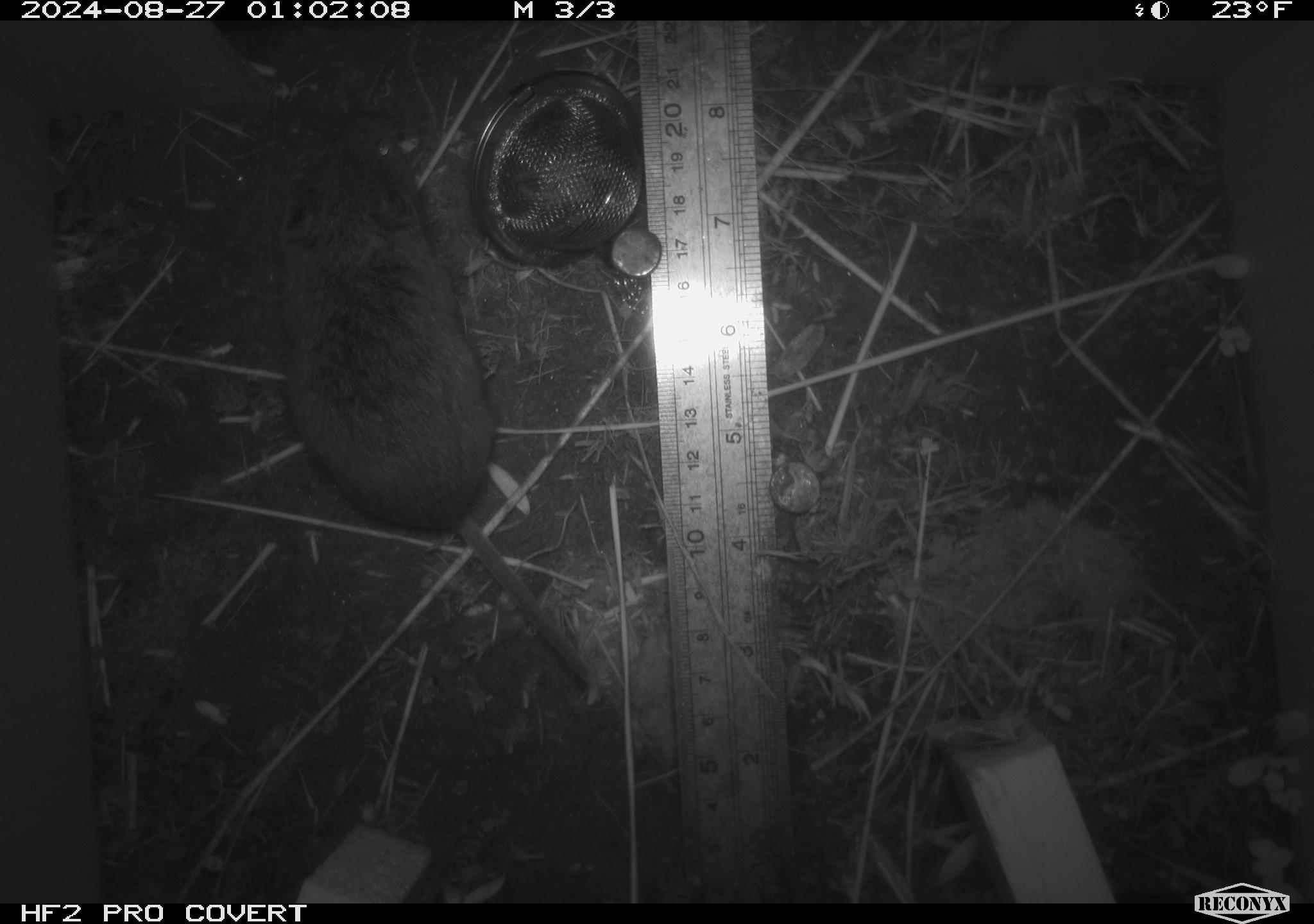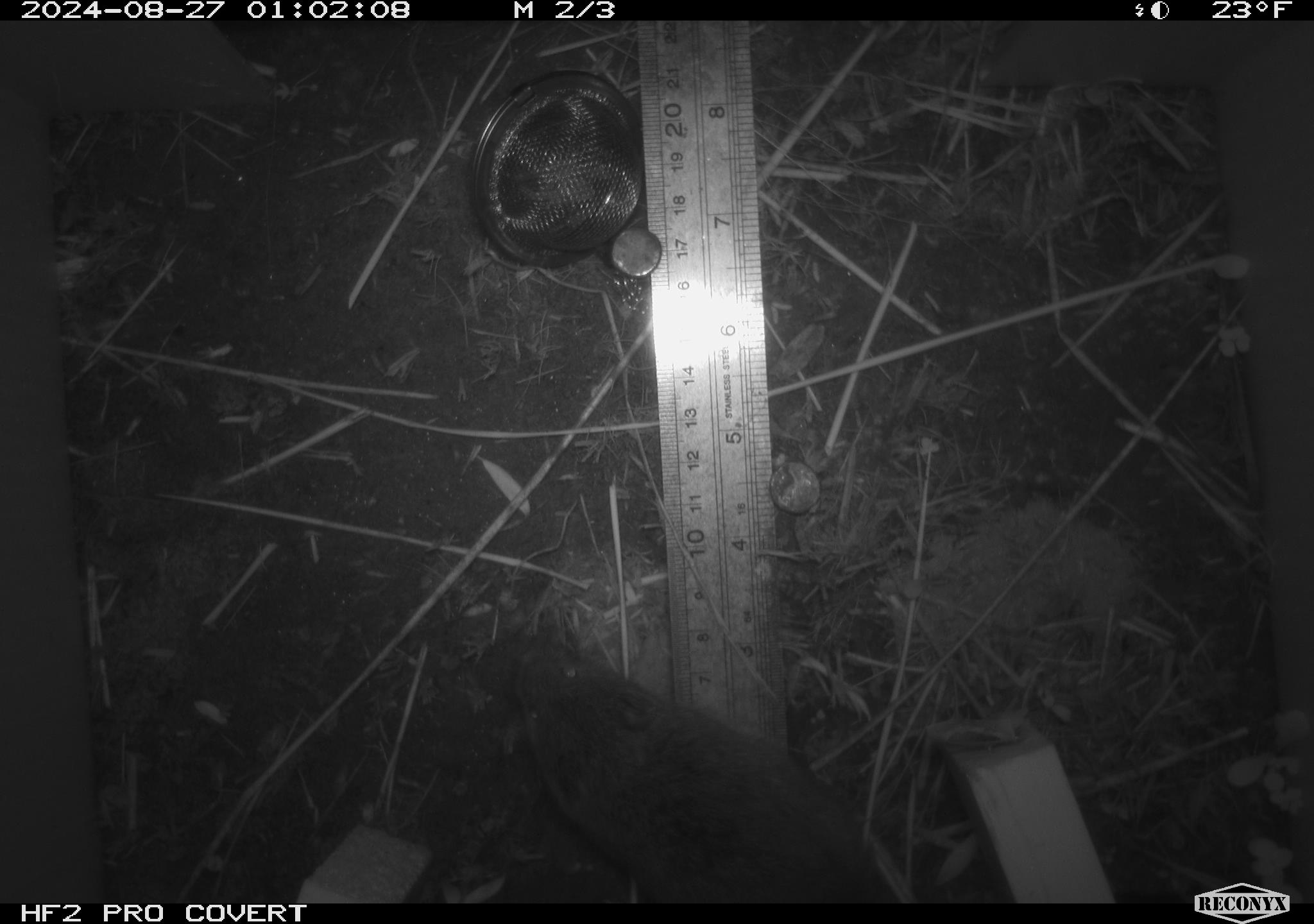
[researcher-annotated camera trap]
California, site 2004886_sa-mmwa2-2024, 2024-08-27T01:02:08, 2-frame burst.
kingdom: Animalia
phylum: Chordata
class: Mammalia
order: Rodentia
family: Cricetidae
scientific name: Arvicolinae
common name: voles, lemmings, and muskrats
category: arvicolinae subfamily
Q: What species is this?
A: Arvicolinae subfamily (voles, lemmings, and muskrats) (Arvicolinae).